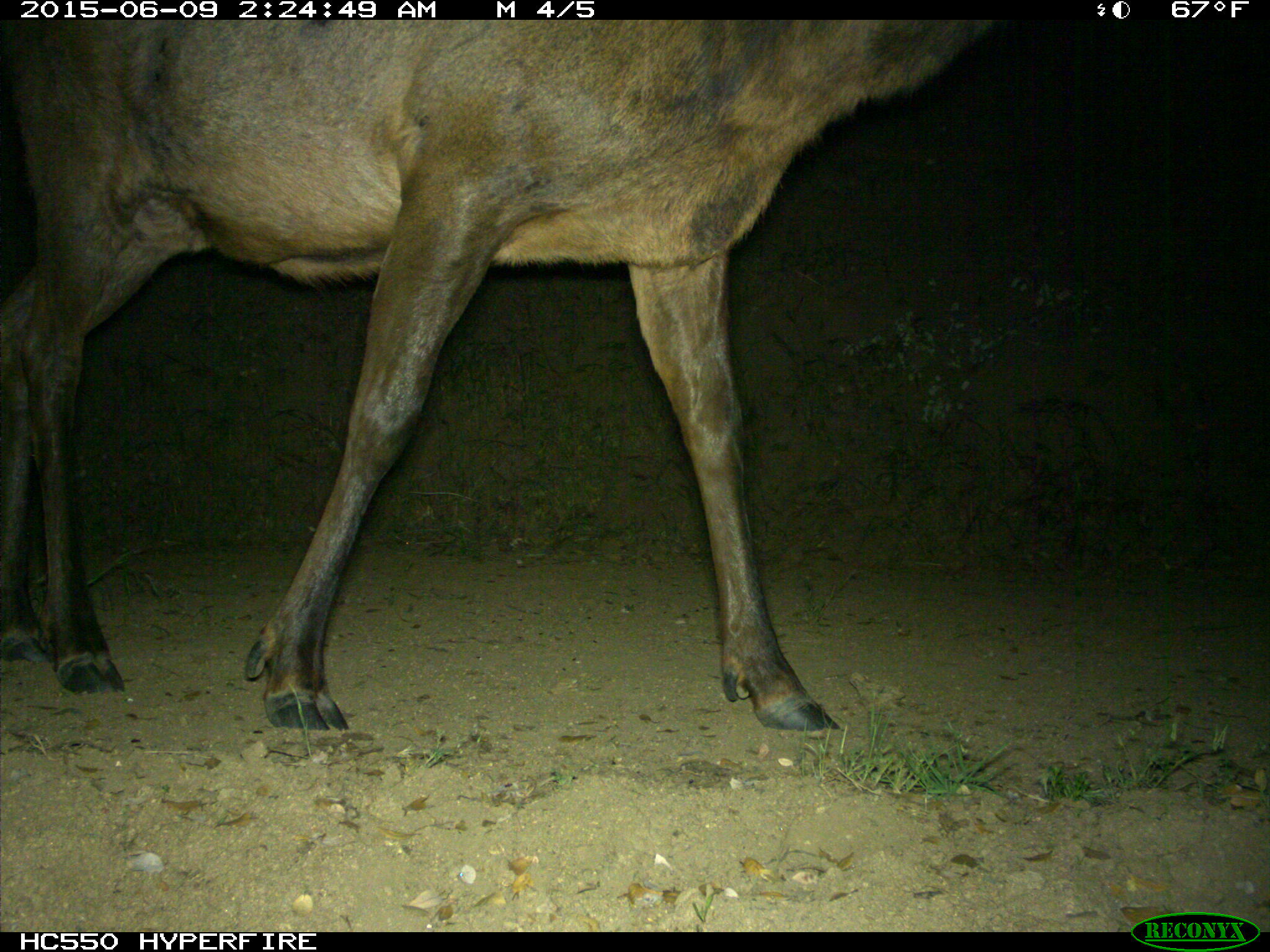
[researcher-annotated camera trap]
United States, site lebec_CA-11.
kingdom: Animalia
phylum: Chordata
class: Mammalia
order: Artiodactyla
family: Cervidae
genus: Cervus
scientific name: Cervus canadensis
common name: elk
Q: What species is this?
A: Cervus canadensis (elk).